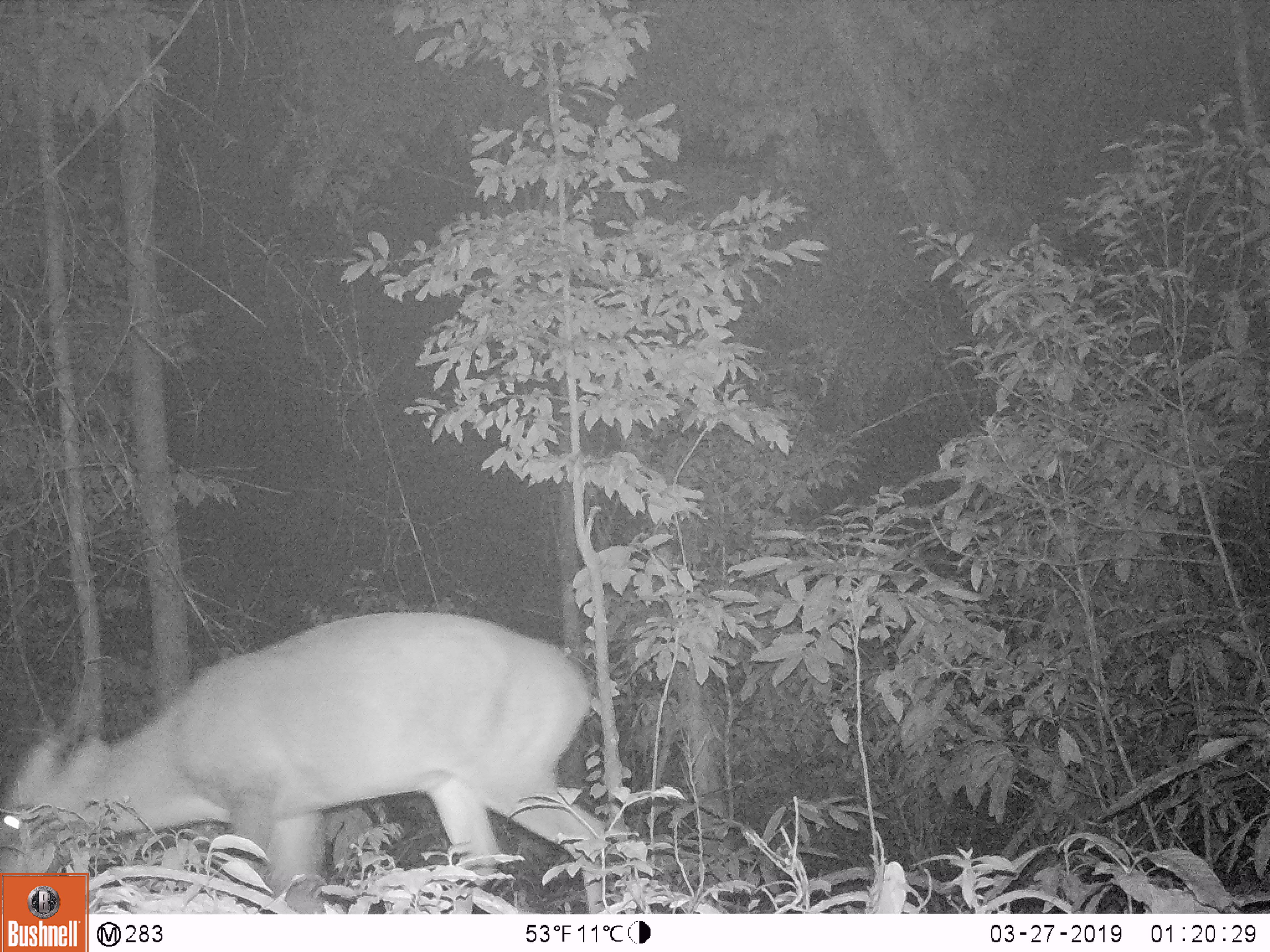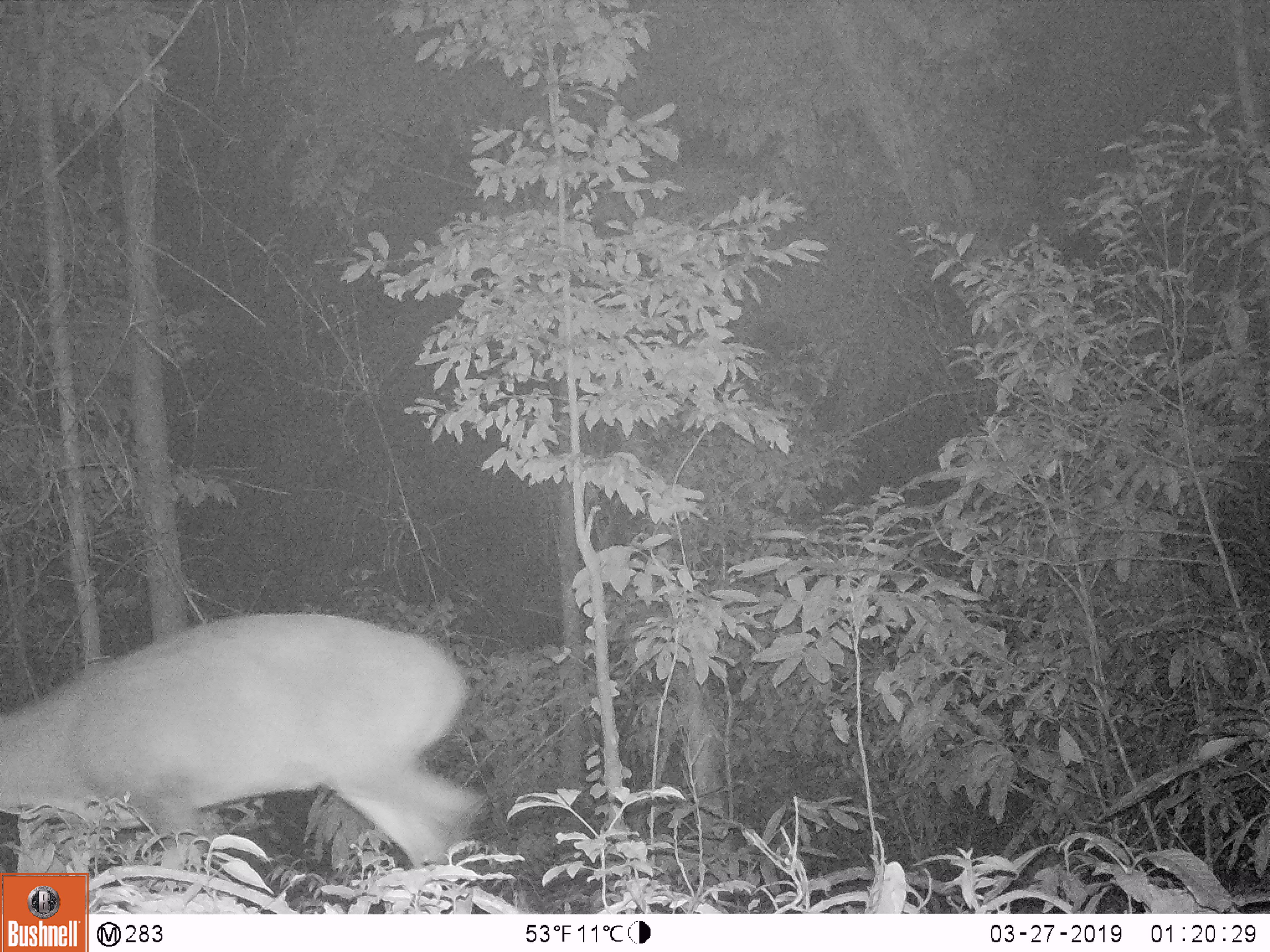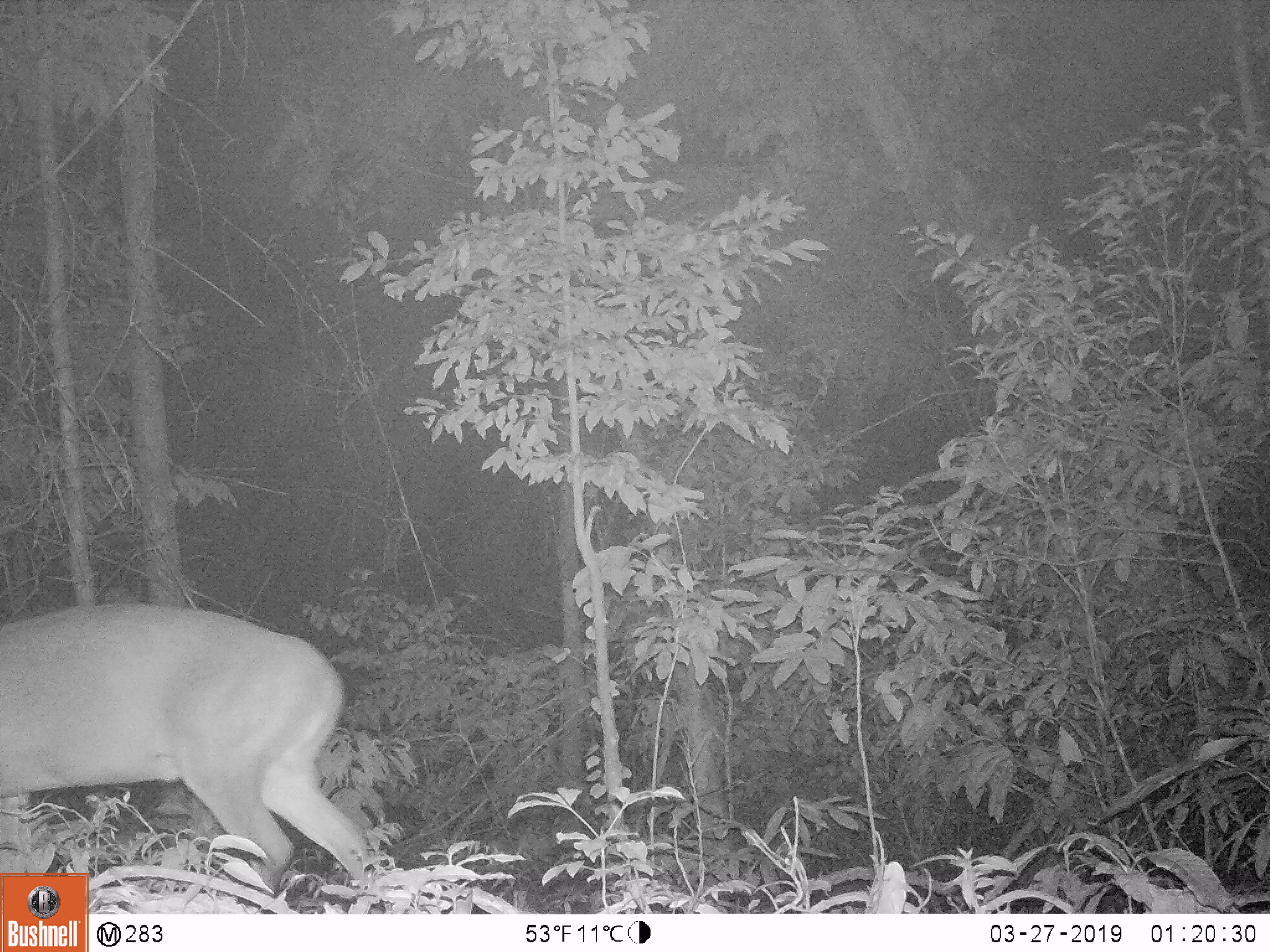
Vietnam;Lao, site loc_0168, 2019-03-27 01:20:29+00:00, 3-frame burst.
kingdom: Animalia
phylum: Chordata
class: Mammalia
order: Artiodactyla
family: Cervidae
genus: Muntiacus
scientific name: Muntiacus vuquangensis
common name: large-antlered muntjac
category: large antlered muntjac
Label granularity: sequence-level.